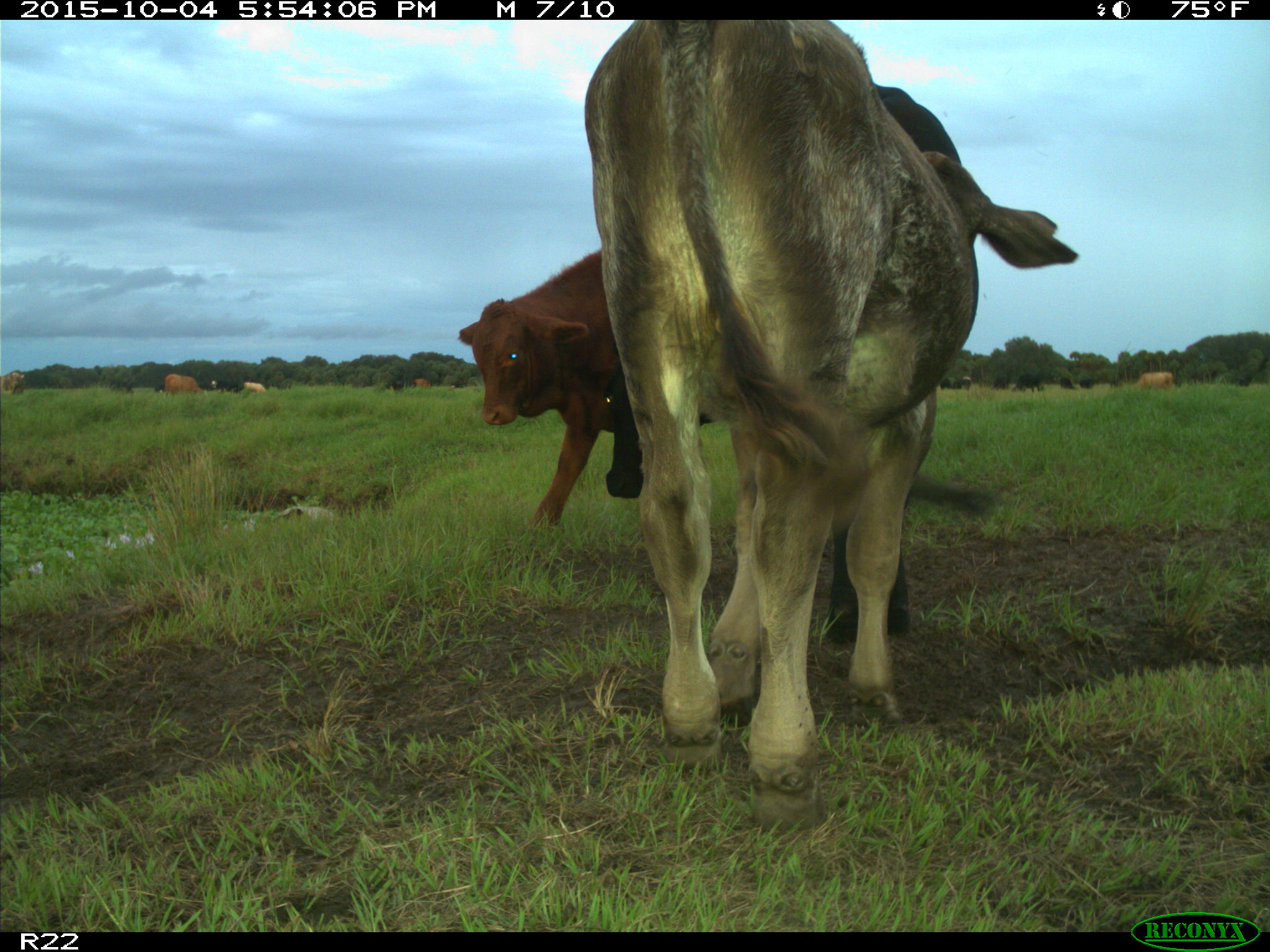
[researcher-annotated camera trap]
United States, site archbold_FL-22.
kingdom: Animalia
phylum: Chordata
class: Mammalia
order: Artiodactyla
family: Bovidae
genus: Bos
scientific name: Bos taurus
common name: domestic cow